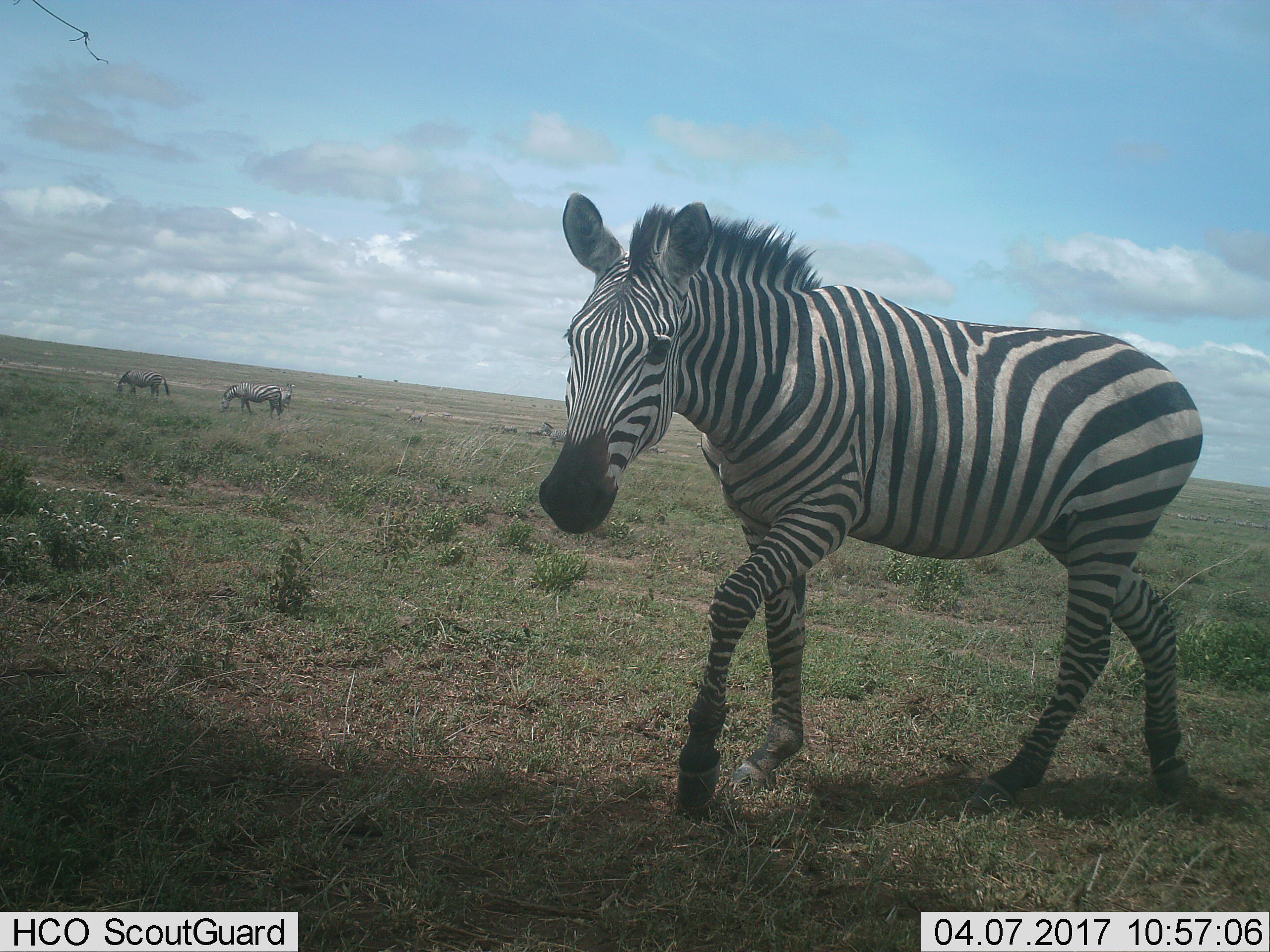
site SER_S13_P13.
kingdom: Animalia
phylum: Chordata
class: Mammalia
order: Perissodactyla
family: Equidae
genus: Equus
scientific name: Equus quagga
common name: plains zebra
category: zebraplains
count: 5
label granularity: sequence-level